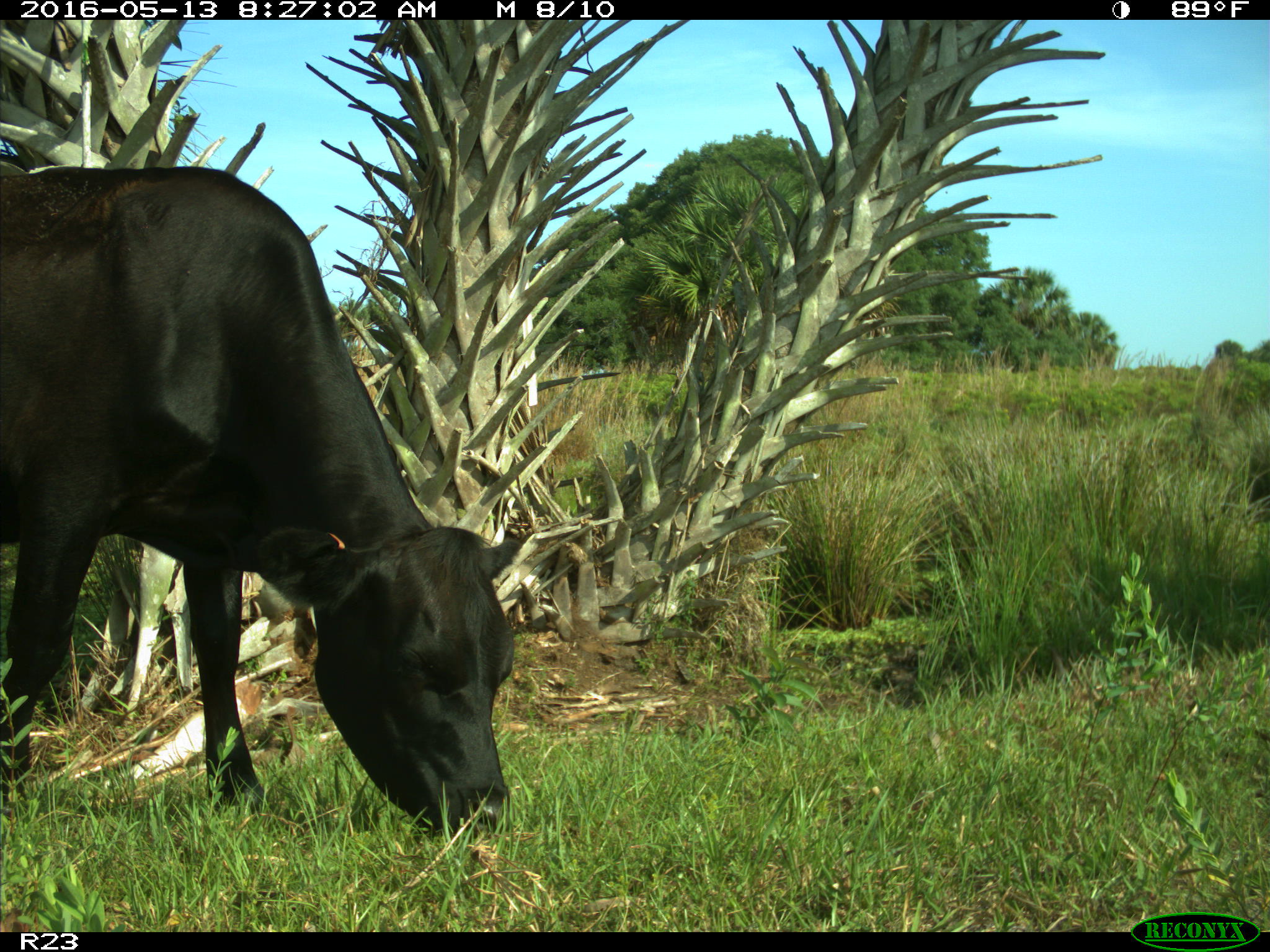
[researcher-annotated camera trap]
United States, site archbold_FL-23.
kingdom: Animalia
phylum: Chordata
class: Mammalia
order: Artiodactyla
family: Bovidae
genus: Bos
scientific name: Bos taurus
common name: domestic cow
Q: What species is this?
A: Bos taurus (domestic cow).